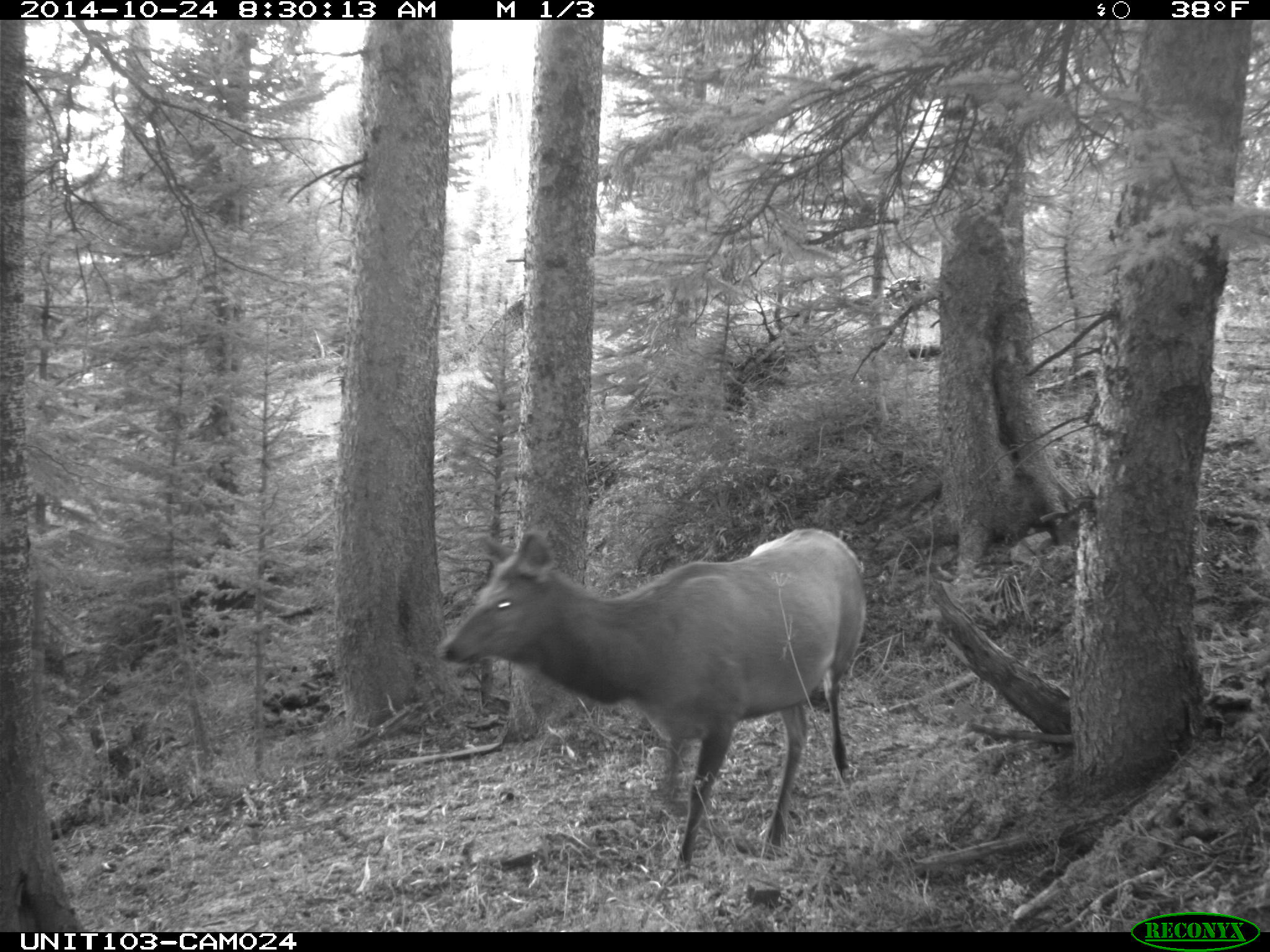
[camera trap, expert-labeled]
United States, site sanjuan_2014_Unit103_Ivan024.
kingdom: Animalia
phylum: Chordata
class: Mammalia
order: Artiodactyla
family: Cervidae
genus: Cervus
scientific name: Cervus elaphus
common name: red deer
Cervus elaphus (red deer).